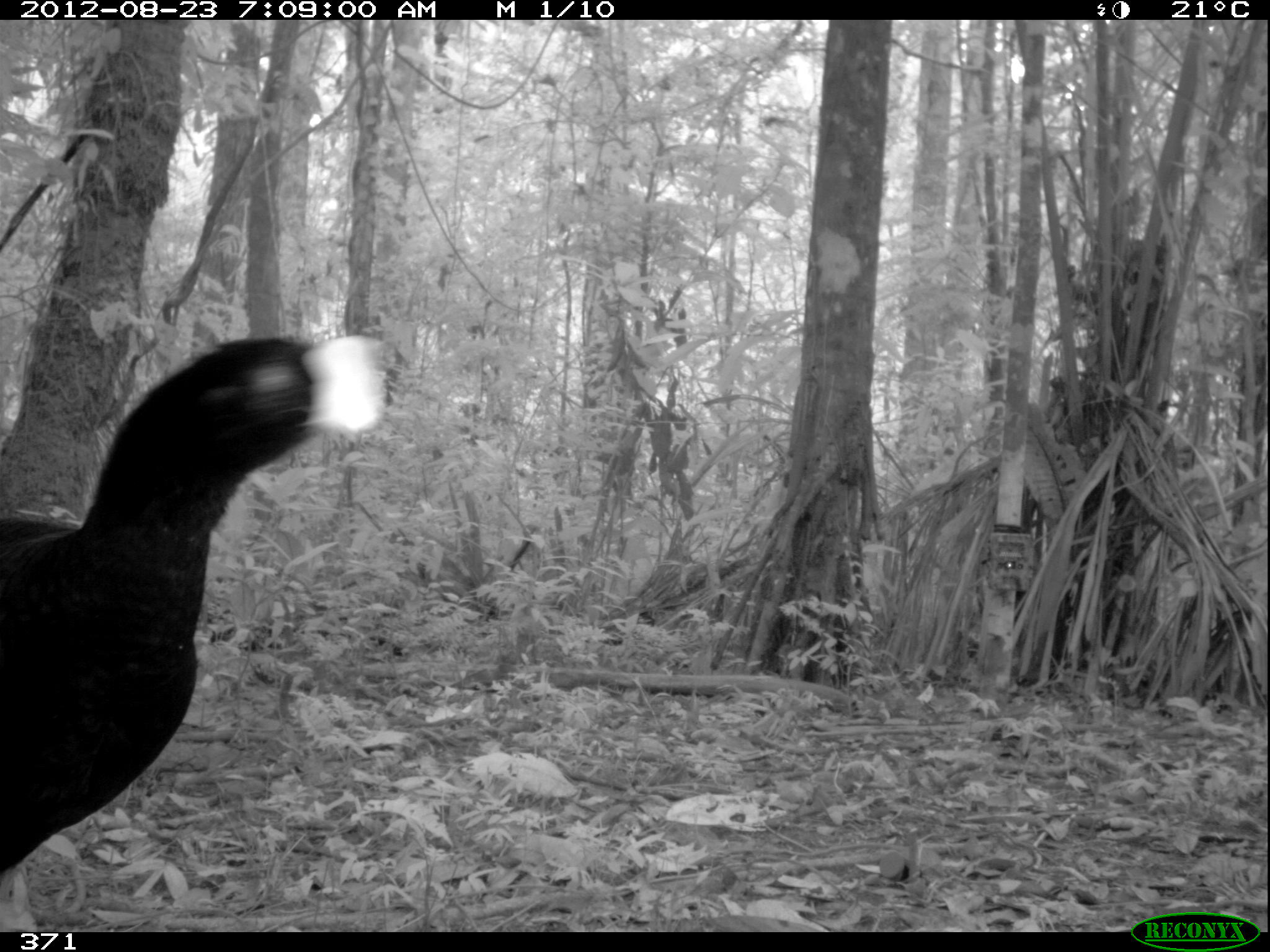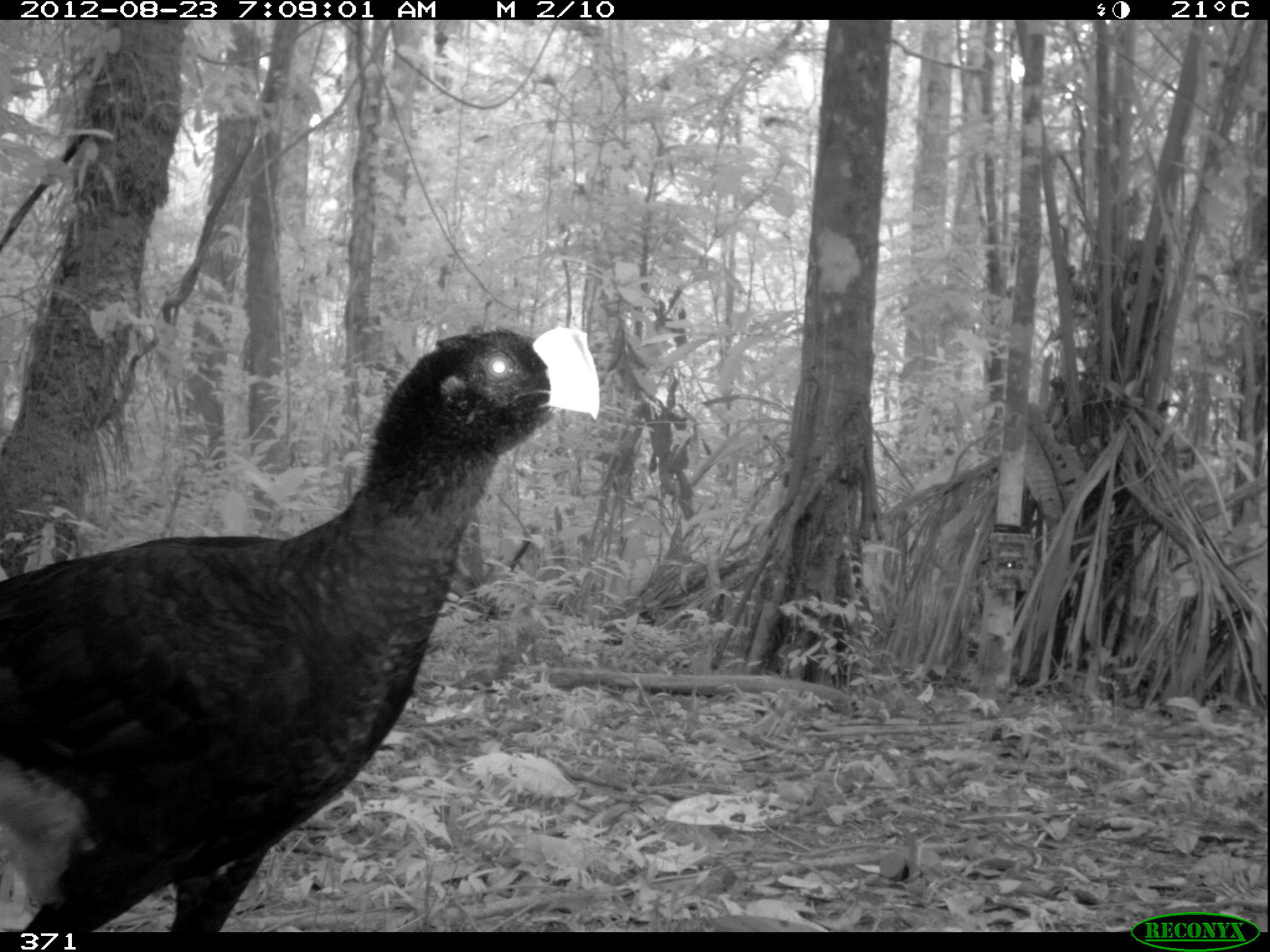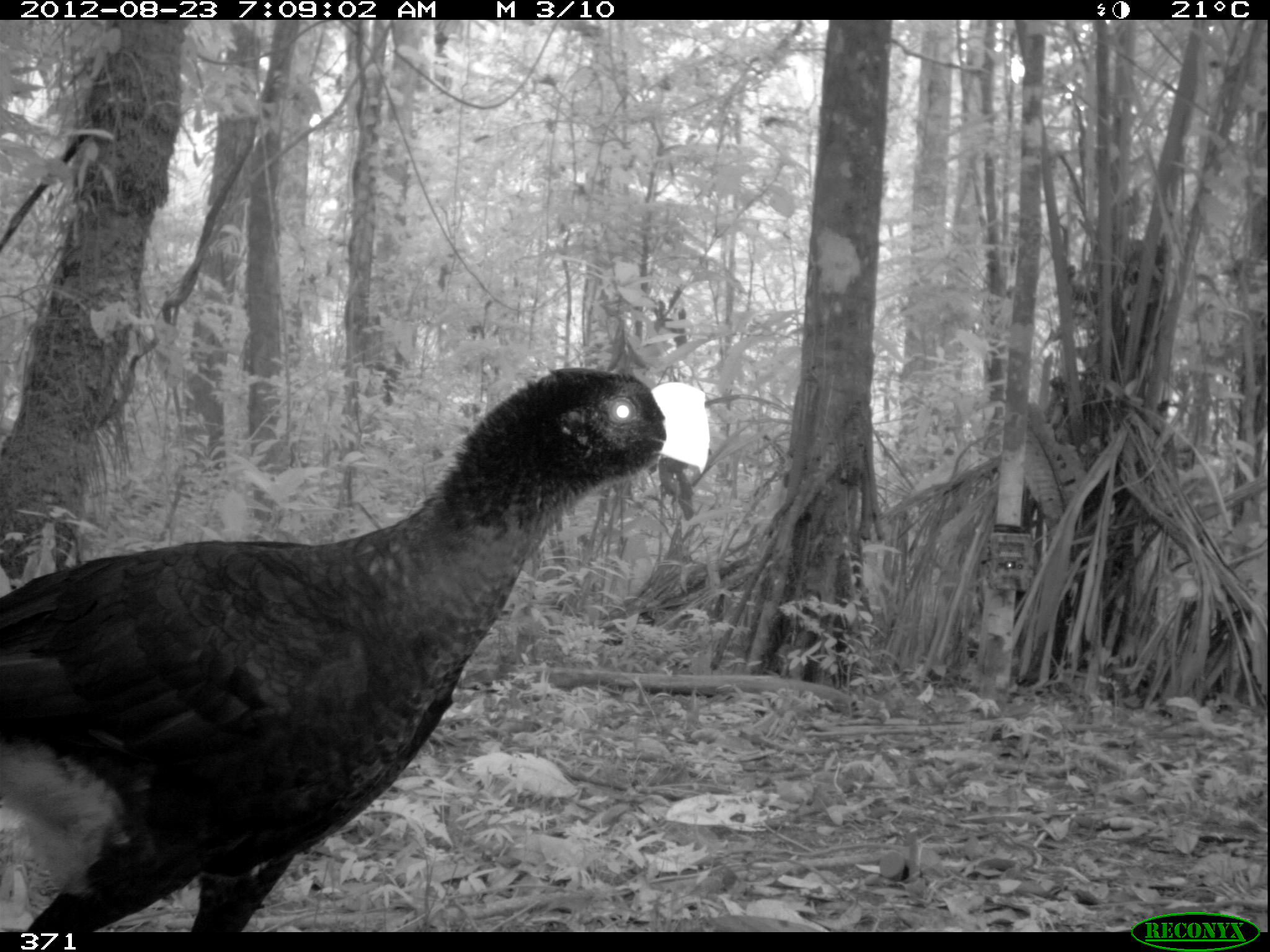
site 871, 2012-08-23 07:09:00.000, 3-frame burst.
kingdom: Animalia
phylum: Chordata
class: Aves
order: Galliformes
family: Cracidae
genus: Mitu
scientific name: Mitu tuberosum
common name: razor-billed curassow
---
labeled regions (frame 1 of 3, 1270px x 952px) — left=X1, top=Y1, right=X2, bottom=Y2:
mitu tuberosum: left=0, top=333, right=394, bottom=929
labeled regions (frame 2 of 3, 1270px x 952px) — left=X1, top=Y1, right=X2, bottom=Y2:
mitu tuberosum: left=0, top=324, right=600, bottom=932